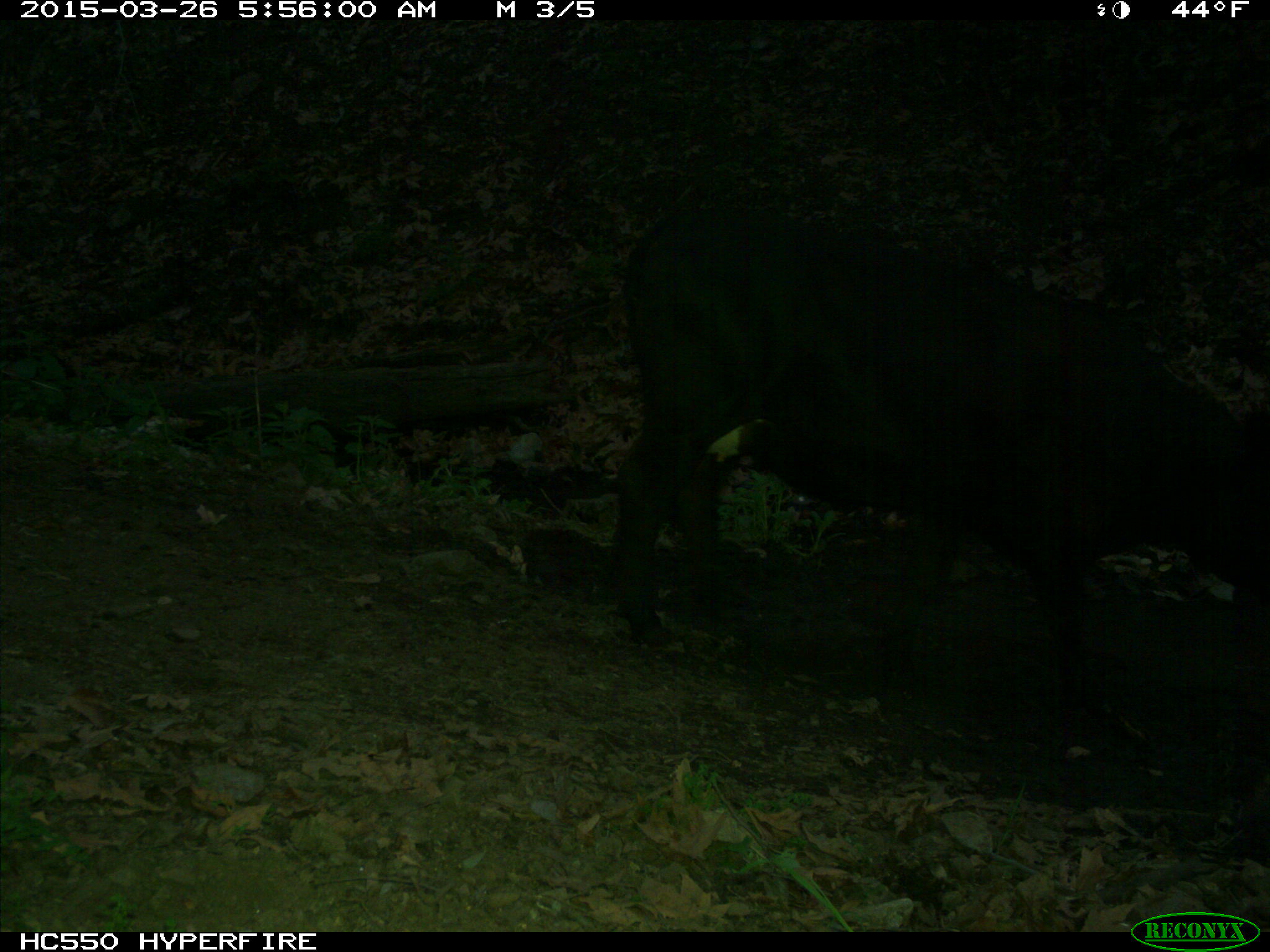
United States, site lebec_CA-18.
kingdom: Animalia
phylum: Chordata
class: Mammalia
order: Artiodactyla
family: Bovidae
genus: Bos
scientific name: Bos taurus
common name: domestic cow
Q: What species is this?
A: Bos taurus (domestic cow).